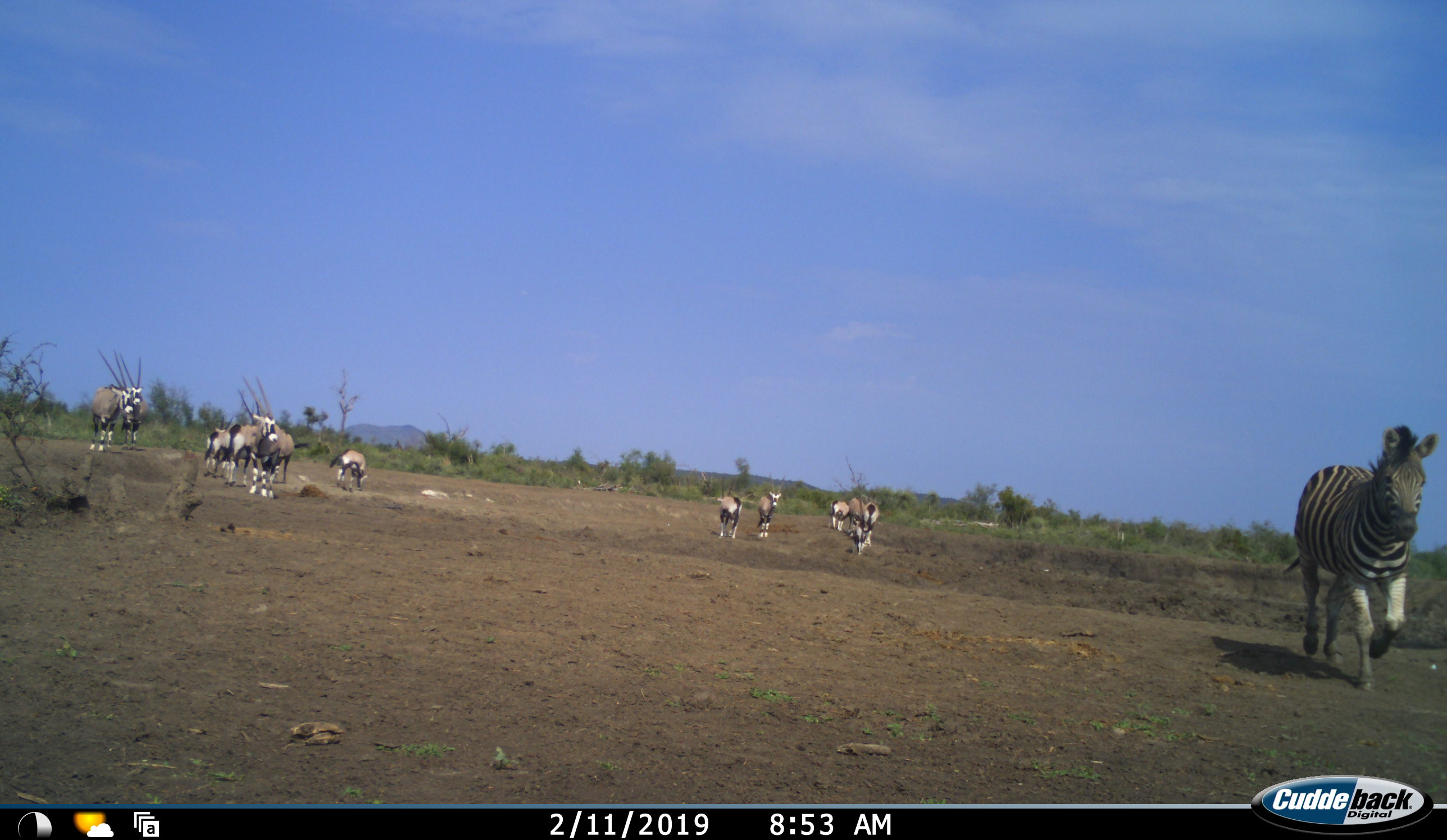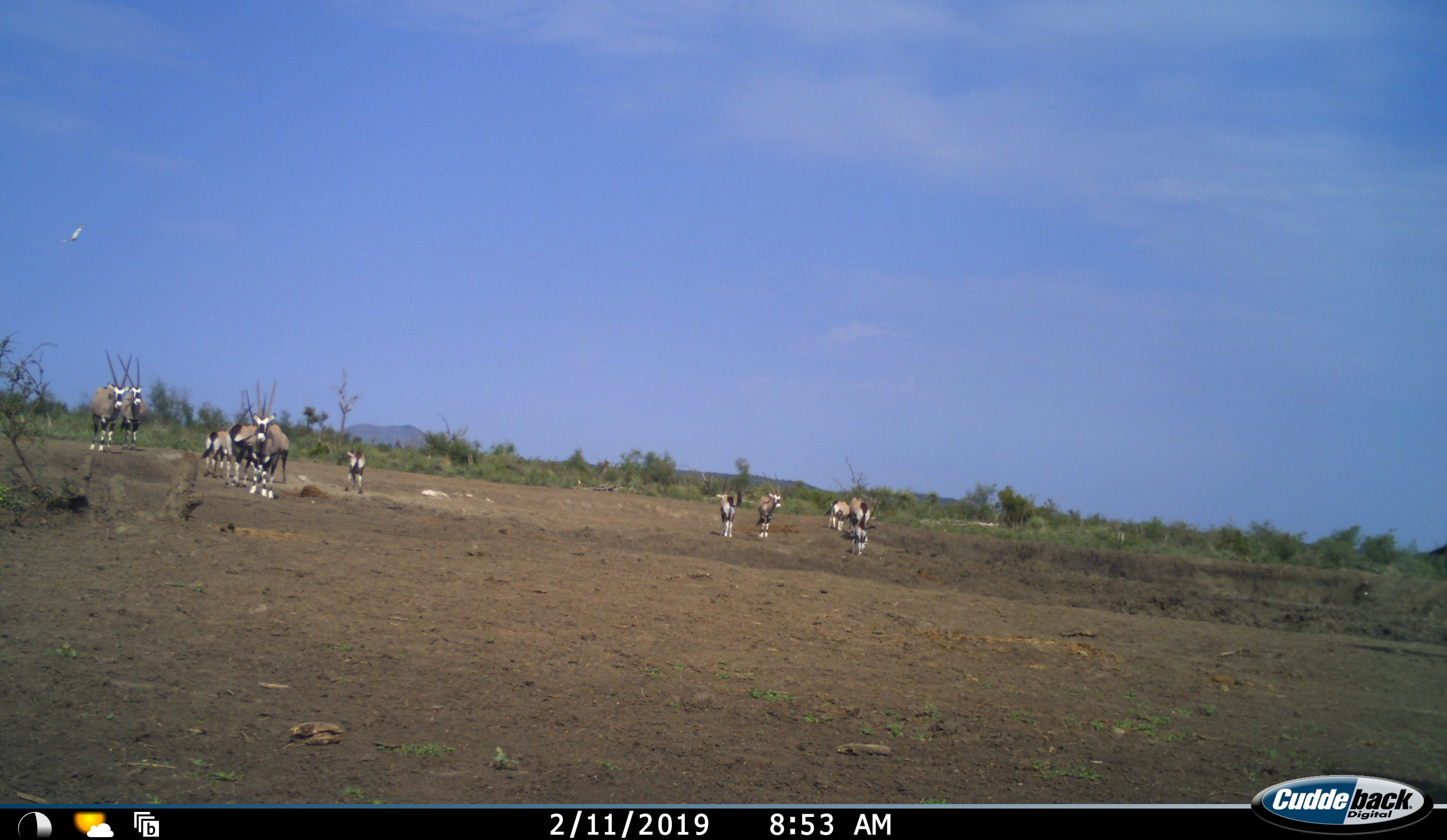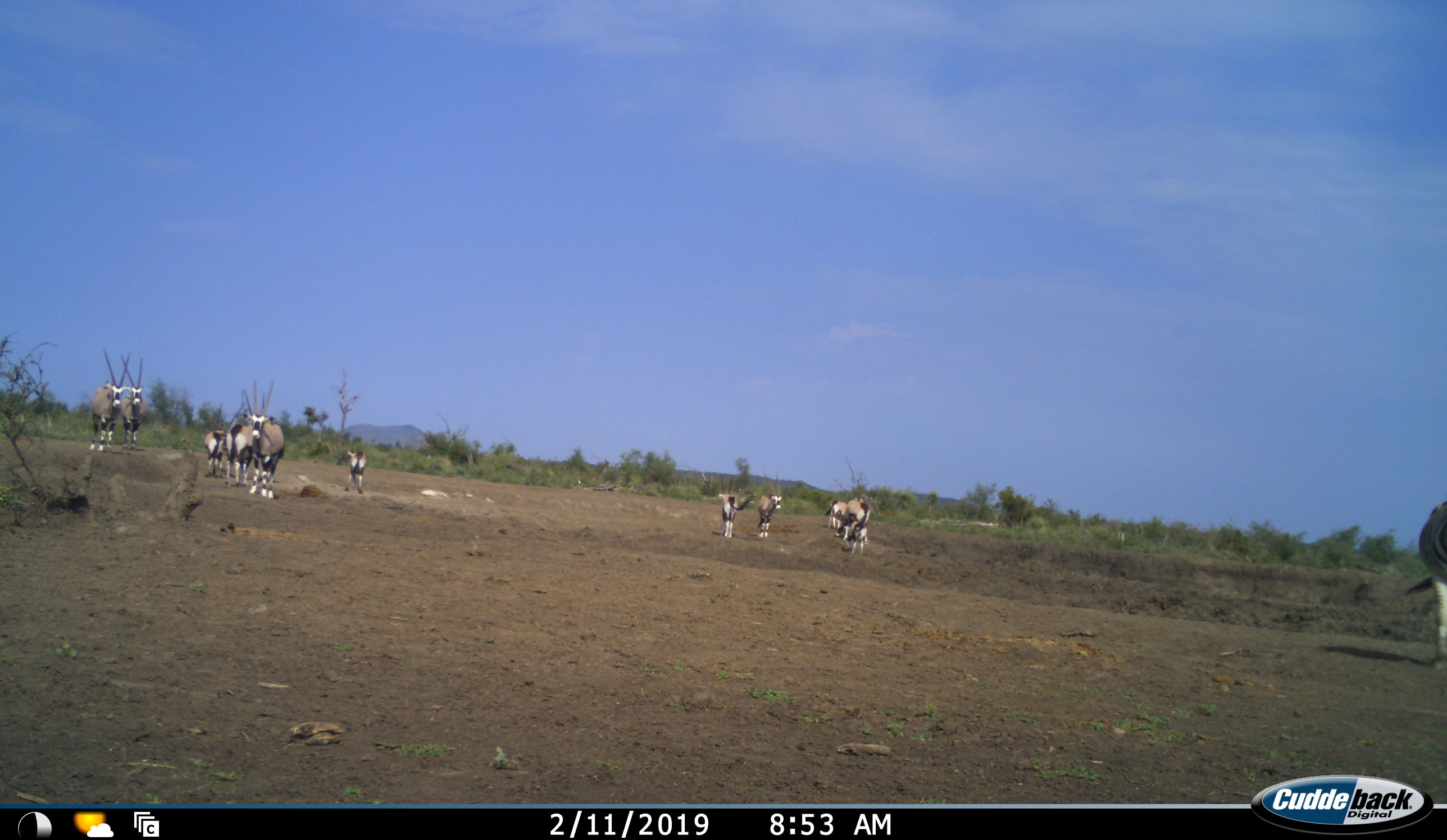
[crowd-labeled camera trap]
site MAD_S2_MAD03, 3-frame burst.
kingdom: Animalia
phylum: Chordata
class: Mammalia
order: Artiodactyla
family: Bovidae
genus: Oryx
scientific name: Oryx gazella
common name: gemsbok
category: oryx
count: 11-50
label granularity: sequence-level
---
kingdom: Animalia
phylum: Chordata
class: Mammalia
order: Perissodactyla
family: Equidae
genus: Equus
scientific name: Equus quagga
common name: plains zebra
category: zebraplains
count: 1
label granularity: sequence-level